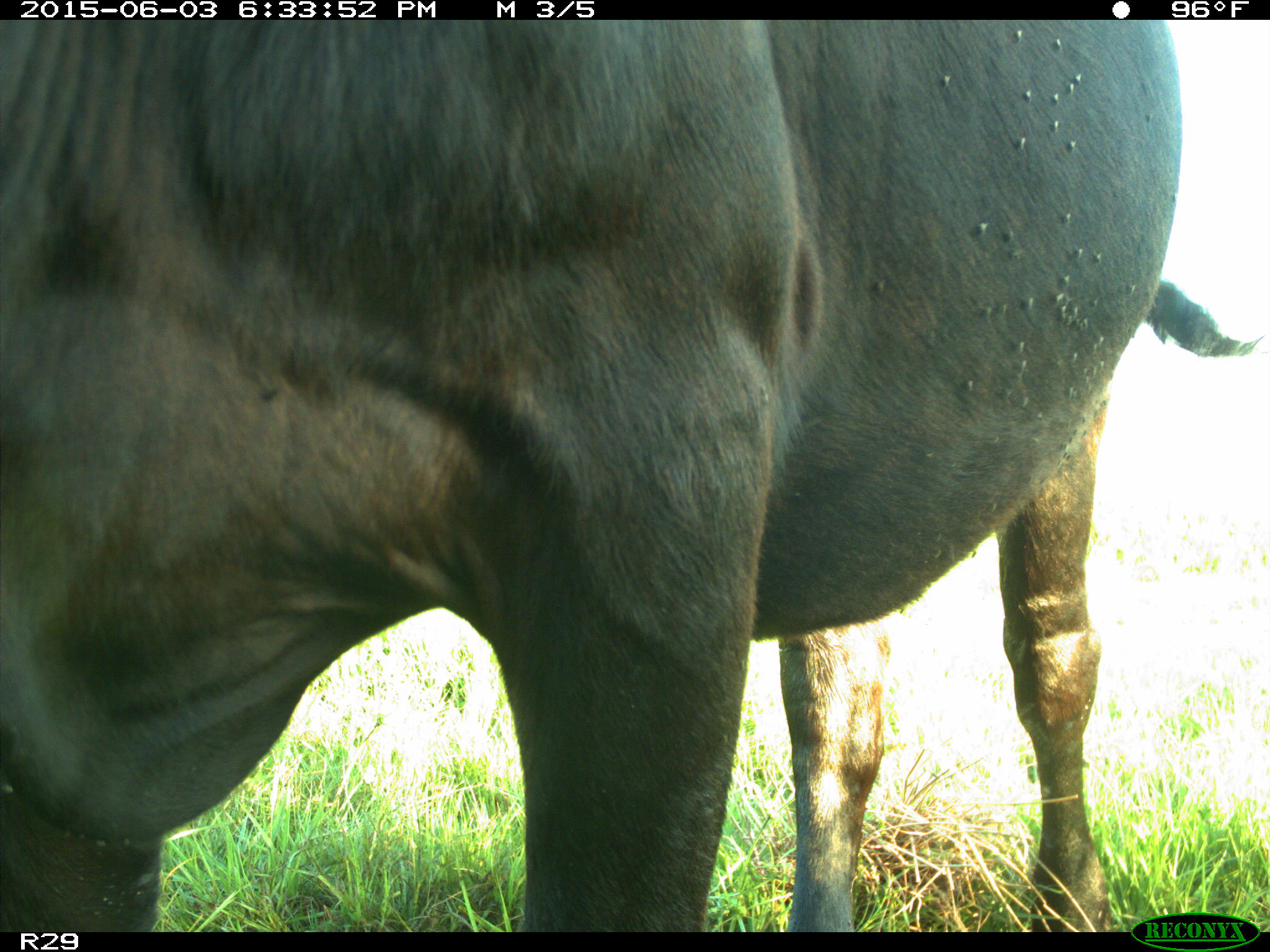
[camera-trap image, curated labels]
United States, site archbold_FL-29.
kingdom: Animalia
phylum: Chordata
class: Mammalia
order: Artiodactyla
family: Bovidae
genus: Bos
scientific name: Bos taurus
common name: domestic cow